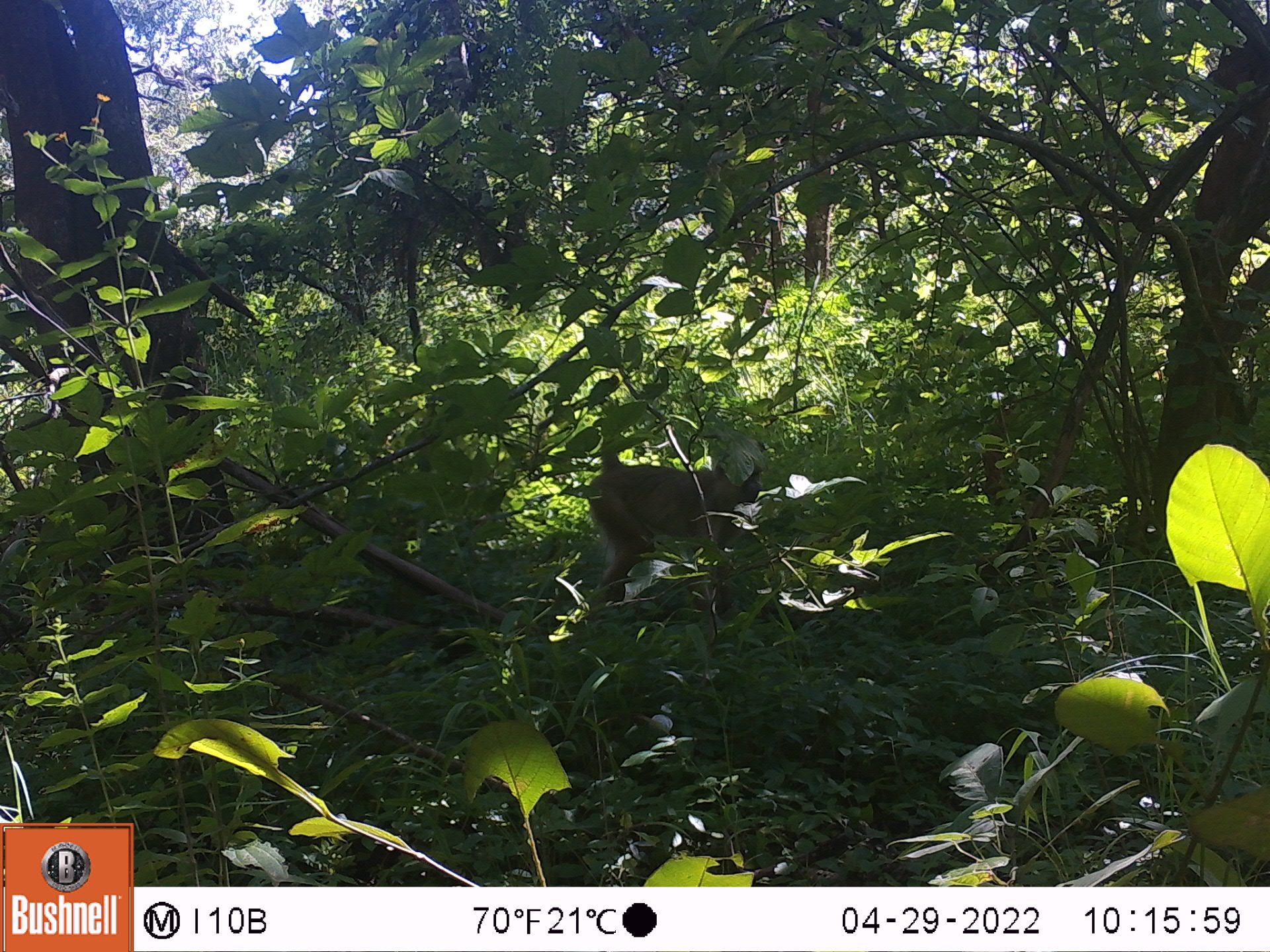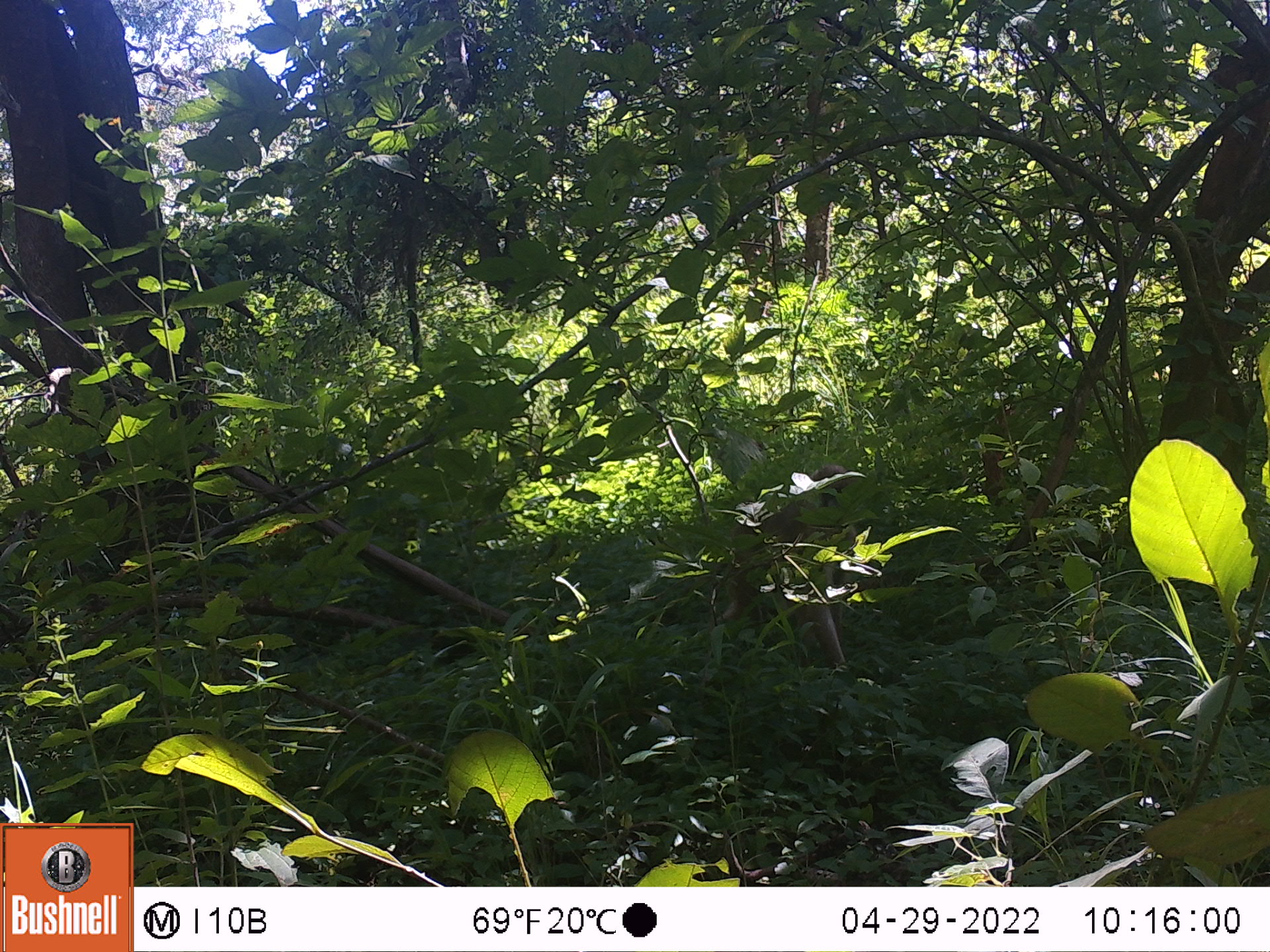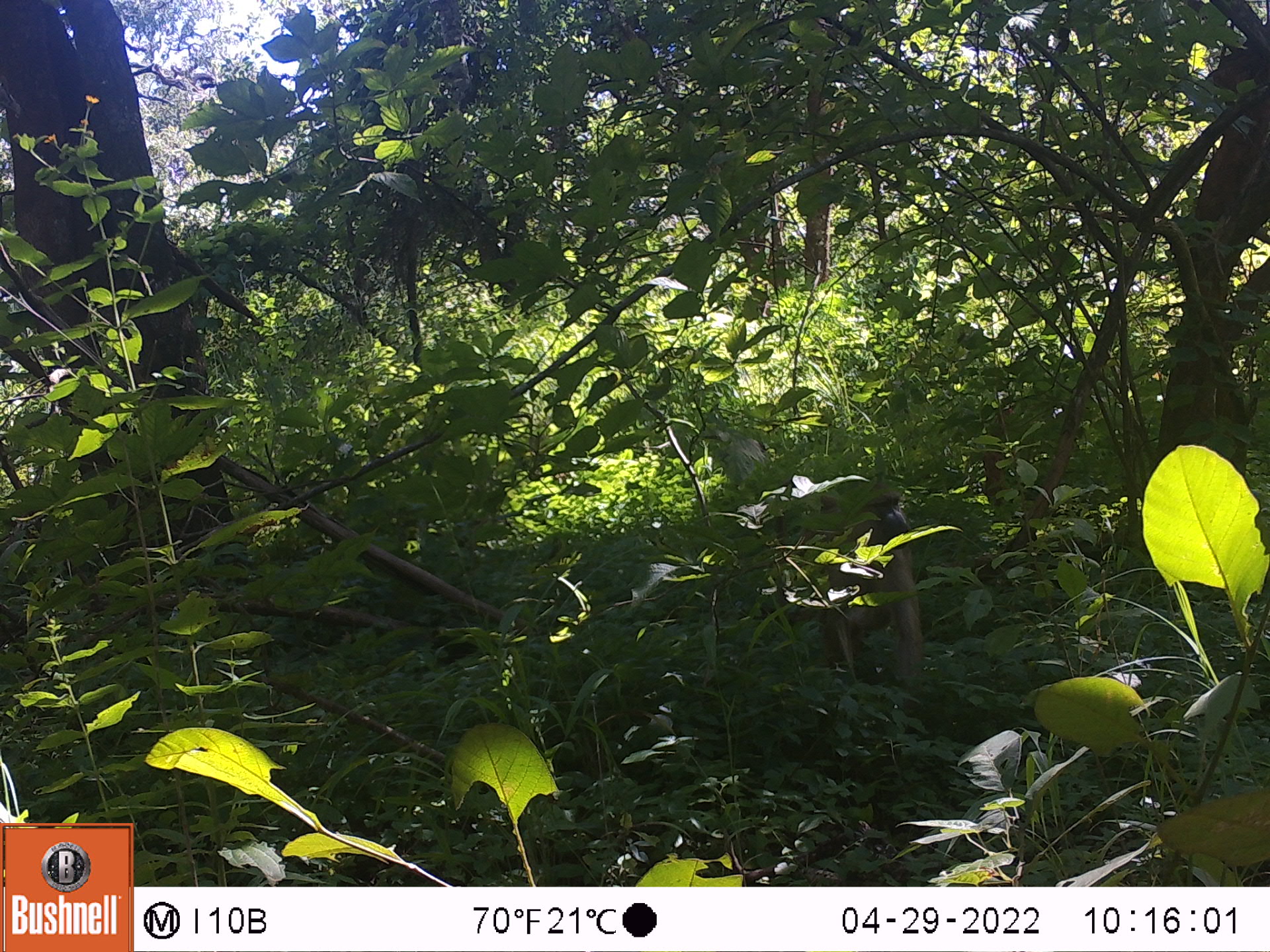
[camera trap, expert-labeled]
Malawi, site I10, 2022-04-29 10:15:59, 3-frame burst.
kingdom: Animalia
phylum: Chordata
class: Mammalia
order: Primates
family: Cercopithecidae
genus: Papio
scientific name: Papio cynocephalus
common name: yellow baboon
Yellow baboon (Papio cynocephalus), count 1.